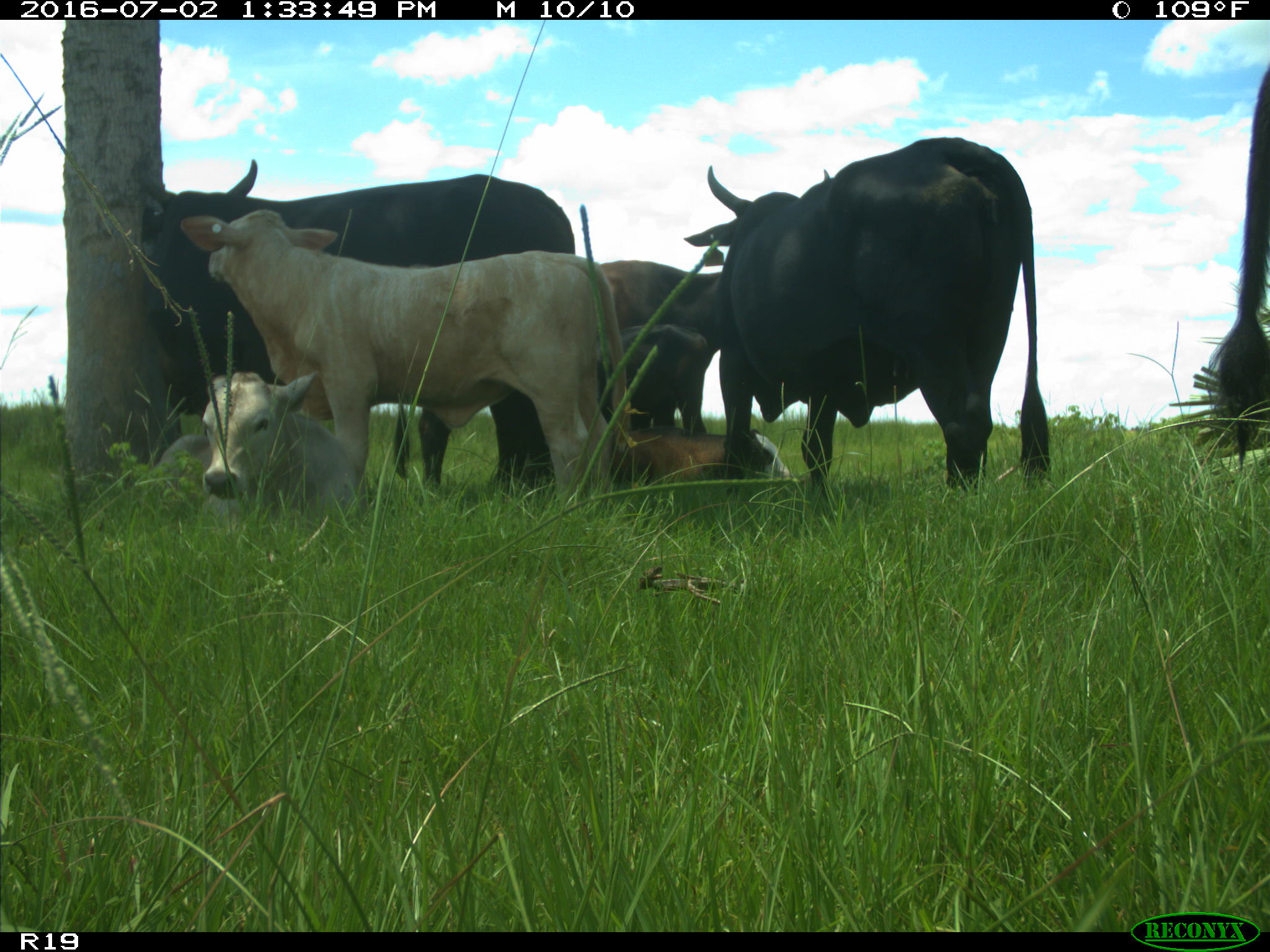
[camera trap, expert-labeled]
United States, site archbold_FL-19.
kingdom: Animalia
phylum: Chordata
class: Mammalia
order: Artiodactyla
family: Bovidae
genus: Bos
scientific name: Bos taurus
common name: domestic cow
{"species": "Bos taurus (domestic cow)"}